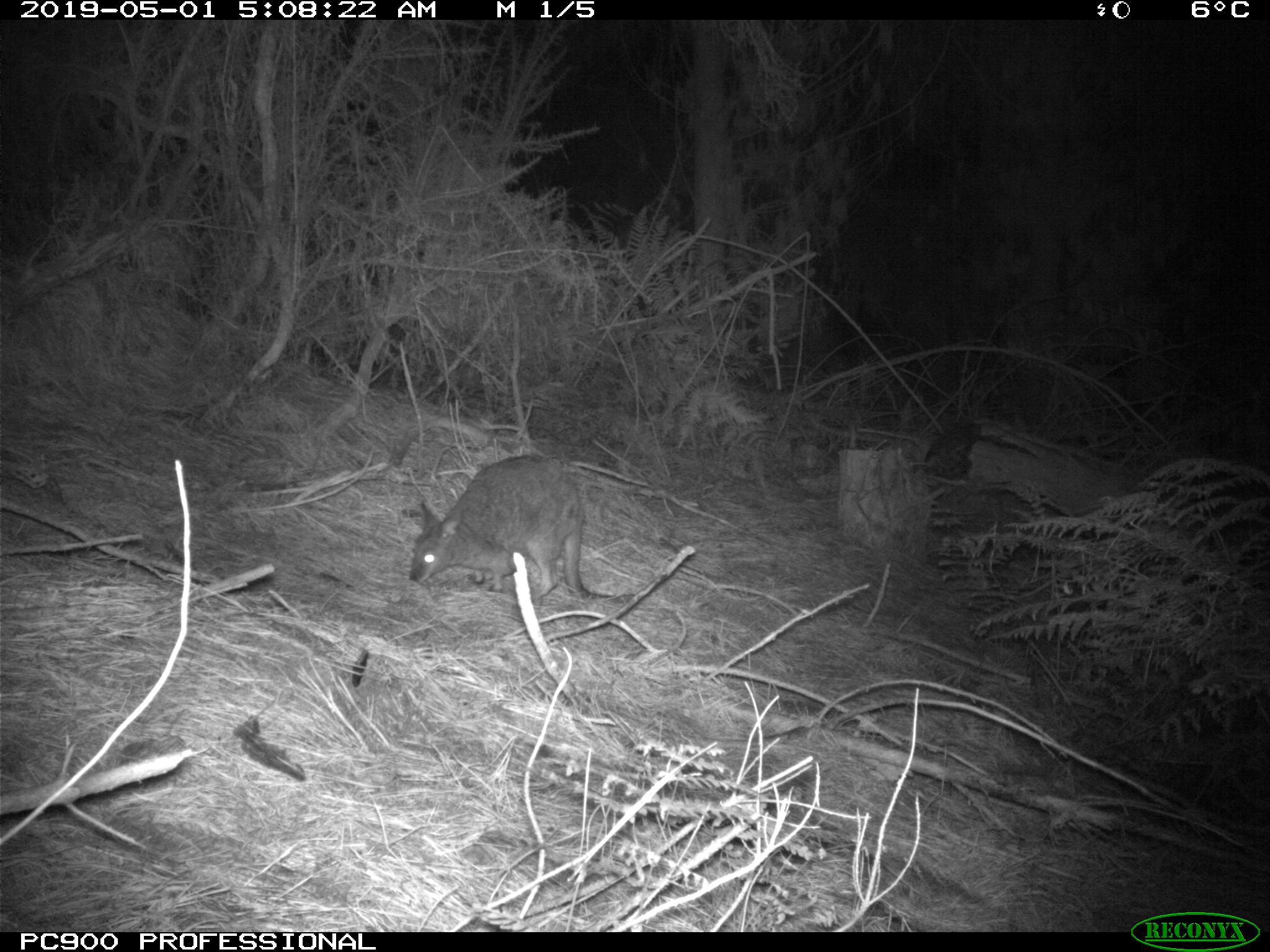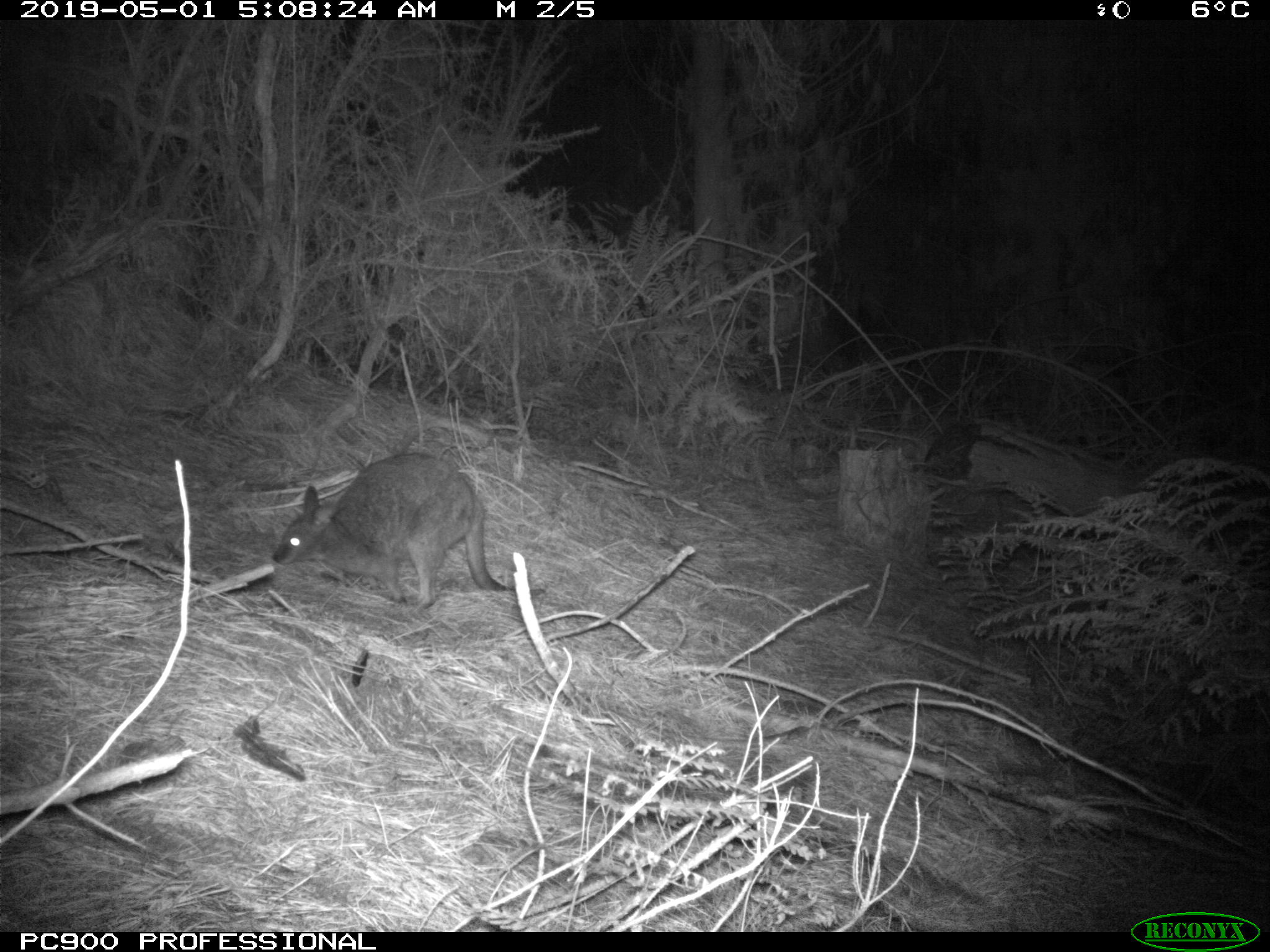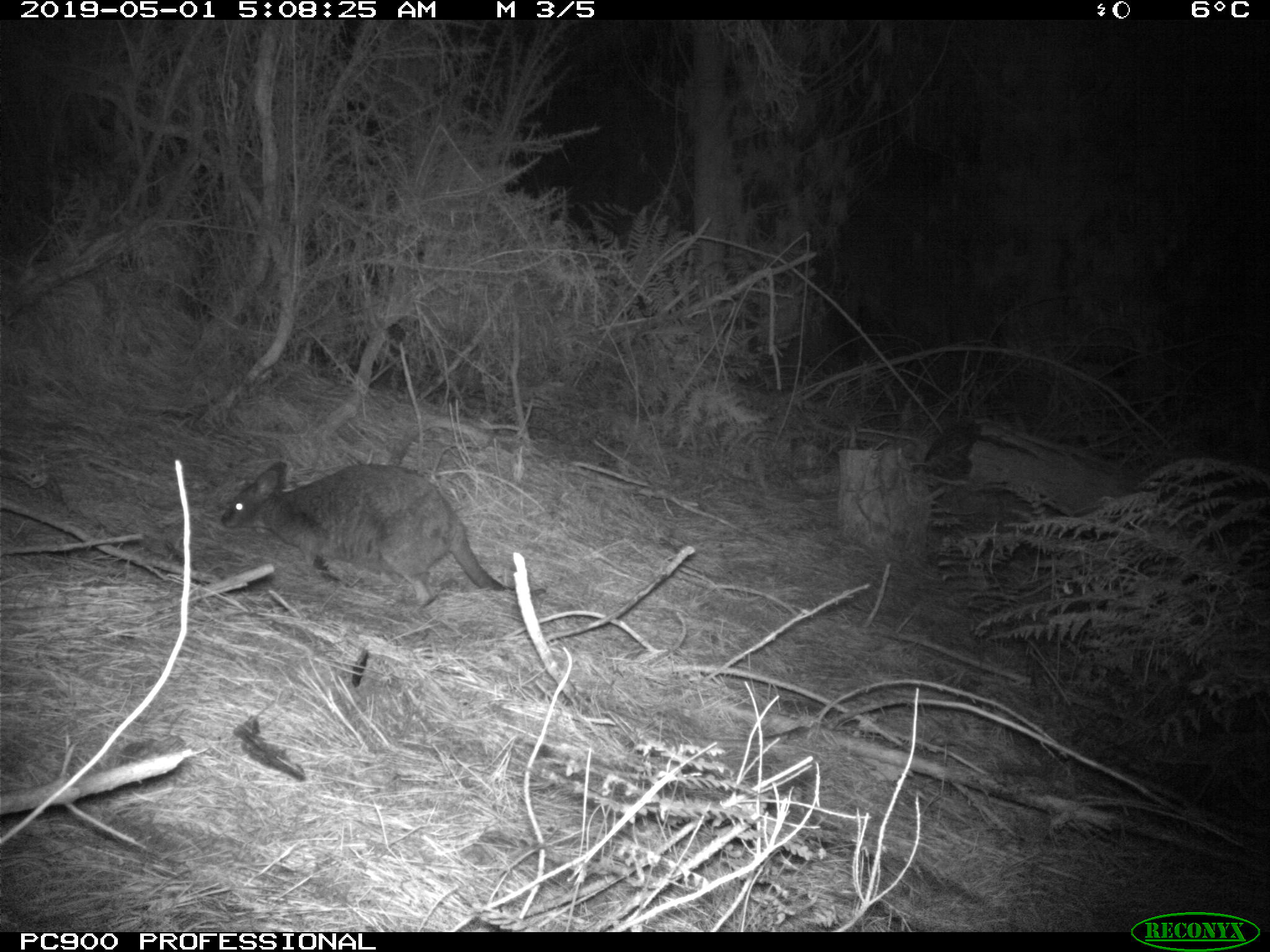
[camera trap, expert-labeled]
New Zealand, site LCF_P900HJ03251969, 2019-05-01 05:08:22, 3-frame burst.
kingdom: Animalia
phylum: Chordata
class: Mammalia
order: Diprotodontia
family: Macropodidae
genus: Notamacropus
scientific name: Notamacropus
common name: wallaby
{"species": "wallaby (Notamacropus)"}